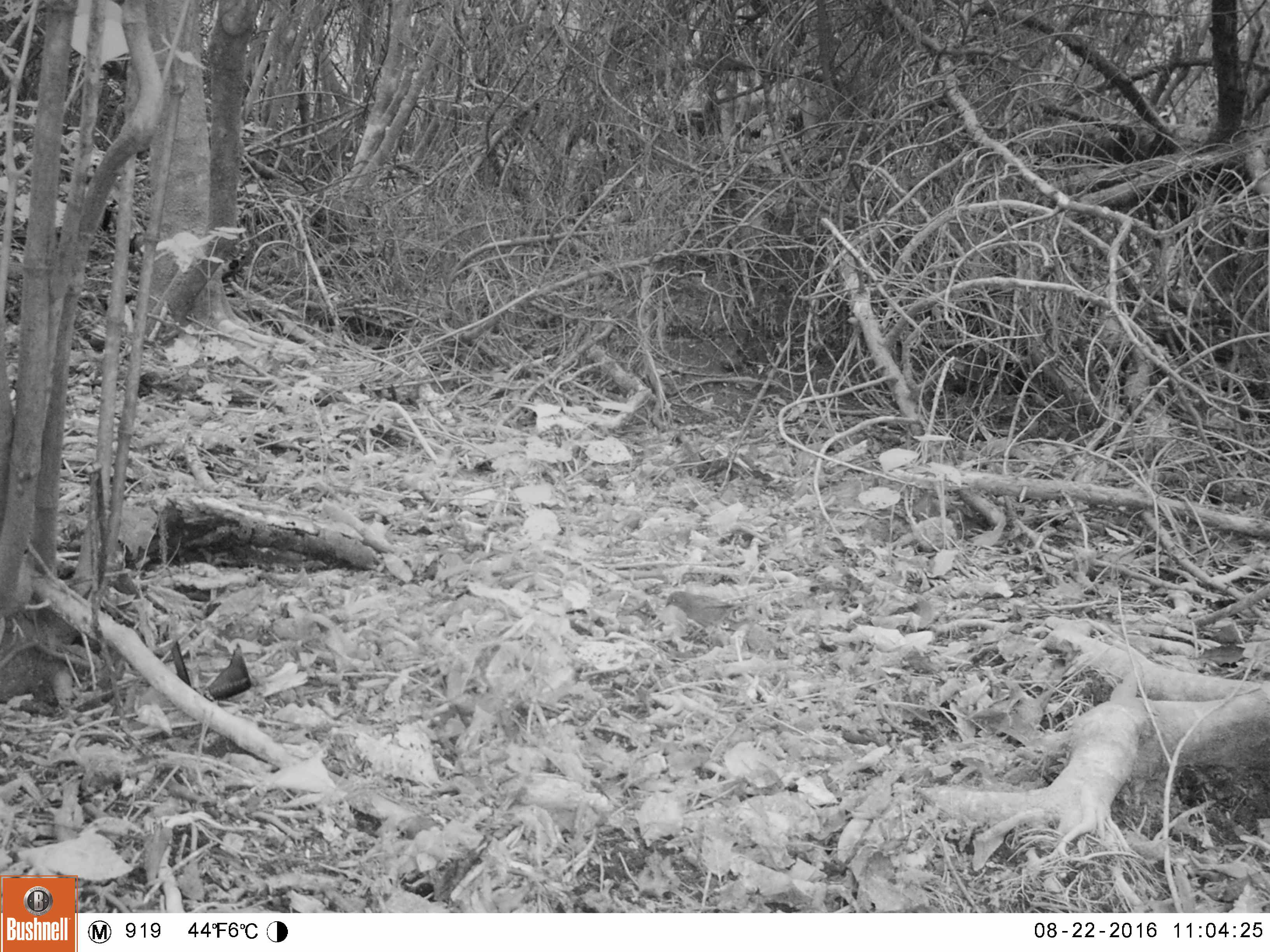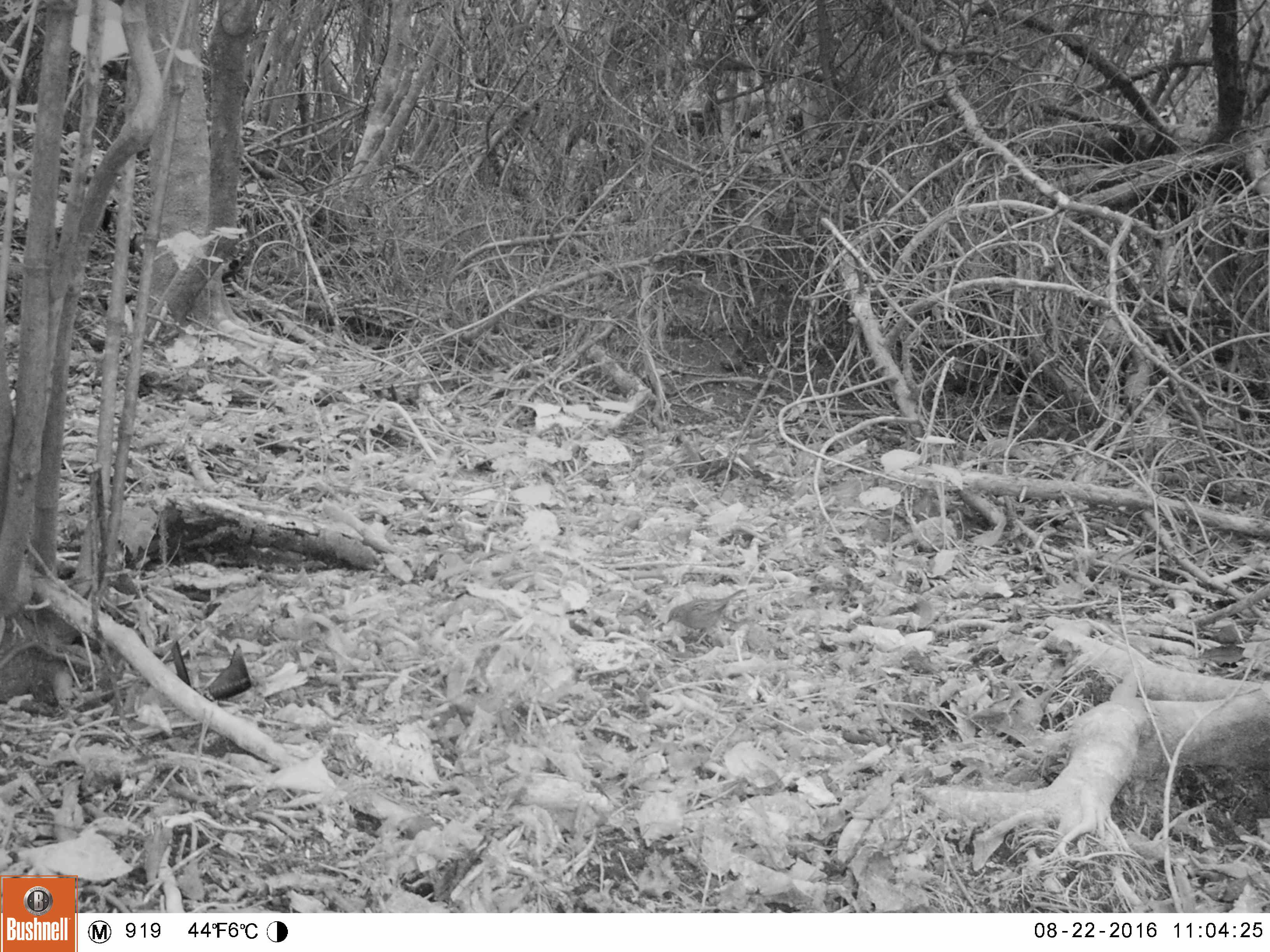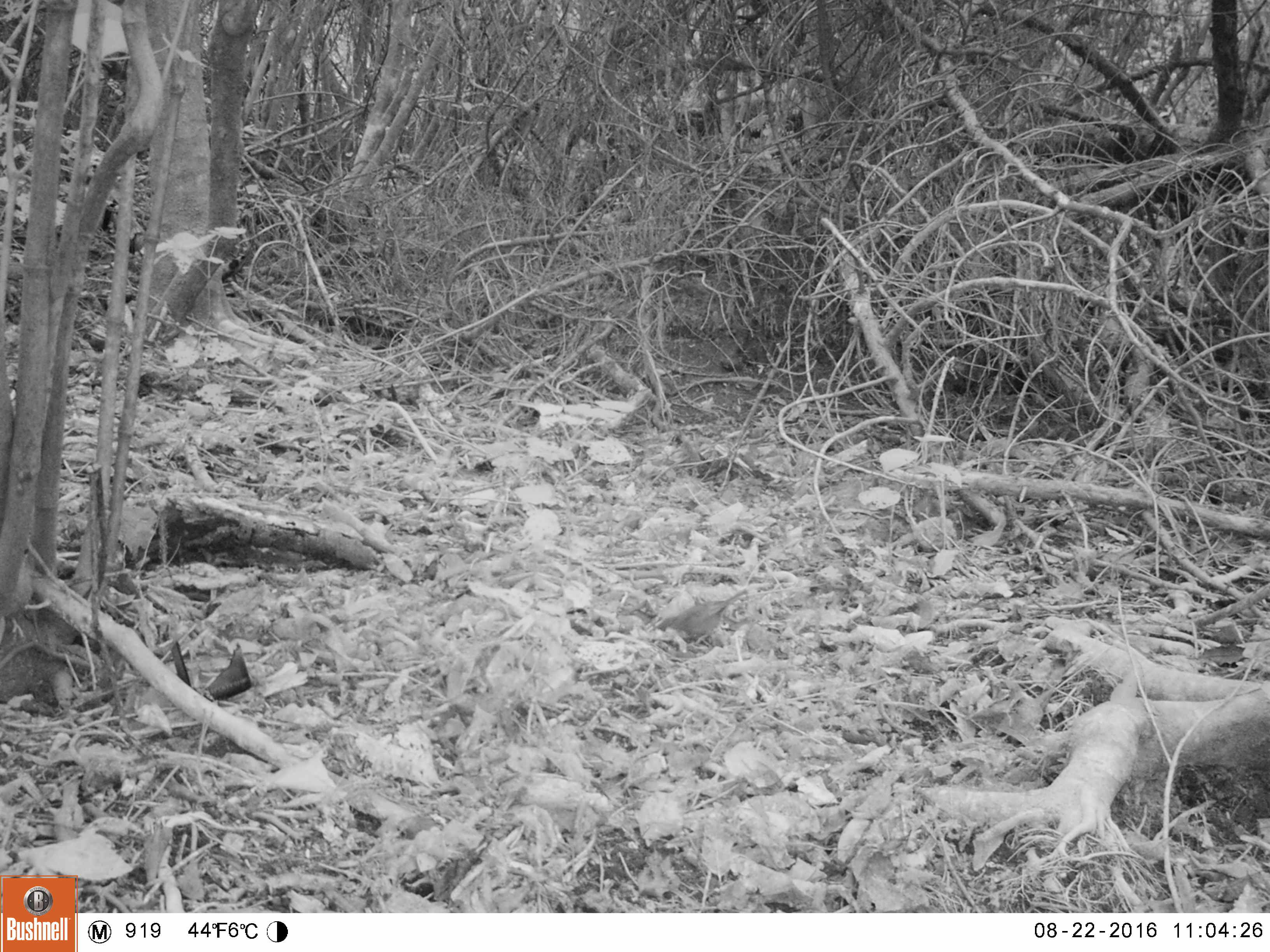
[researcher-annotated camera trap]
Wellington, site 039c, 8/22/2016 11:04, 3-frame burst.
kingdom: Animalia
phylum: Chordata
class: Aves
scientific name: Aves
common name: bird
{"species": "bird (Aves)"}